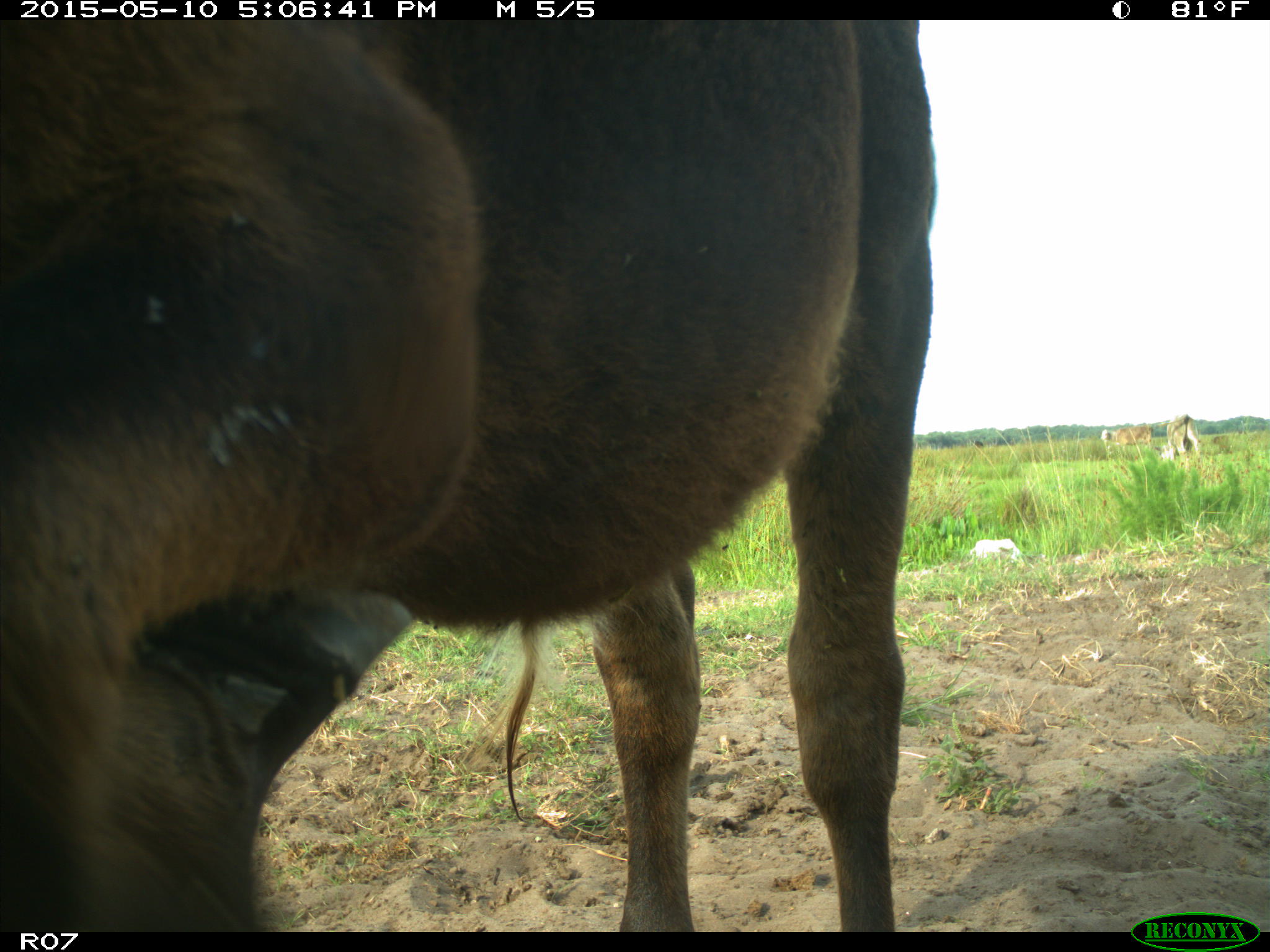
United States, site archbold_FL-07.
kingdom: Animalia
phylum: Chordata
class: Mammalia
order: Artiodactyla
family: Bovidae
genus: Bos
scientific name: Bos taurus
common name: domestic cow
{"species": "Bos taurus (domestic cow)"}